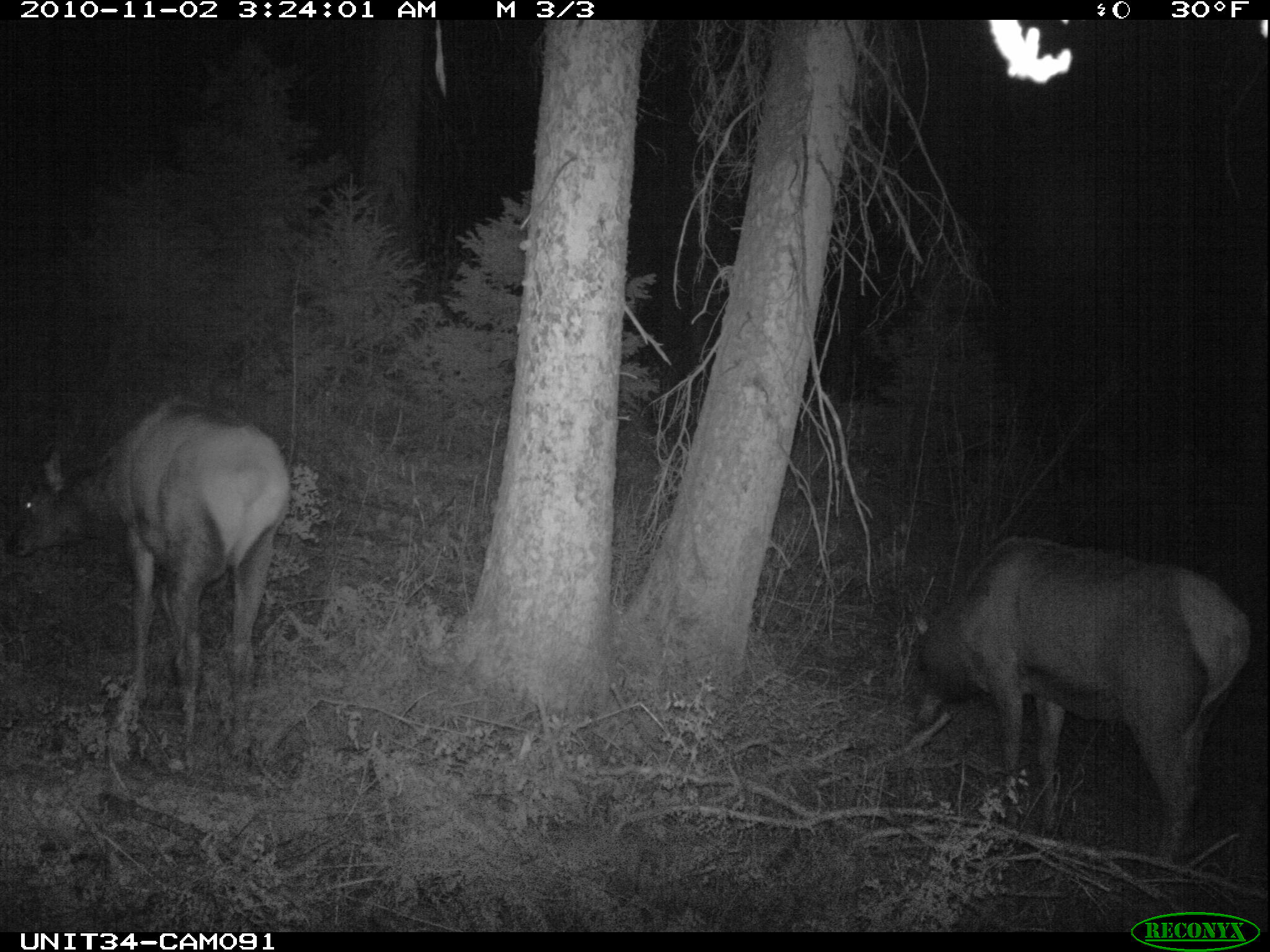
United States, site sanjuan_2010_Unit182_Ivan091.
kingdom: Animalia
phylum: Chordata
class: Mammalia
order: Artiodactyla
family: Cervidae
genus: Cervus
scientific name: Cervus elaphus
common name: red deer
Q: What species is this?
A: Cervus elaphus (red deer).